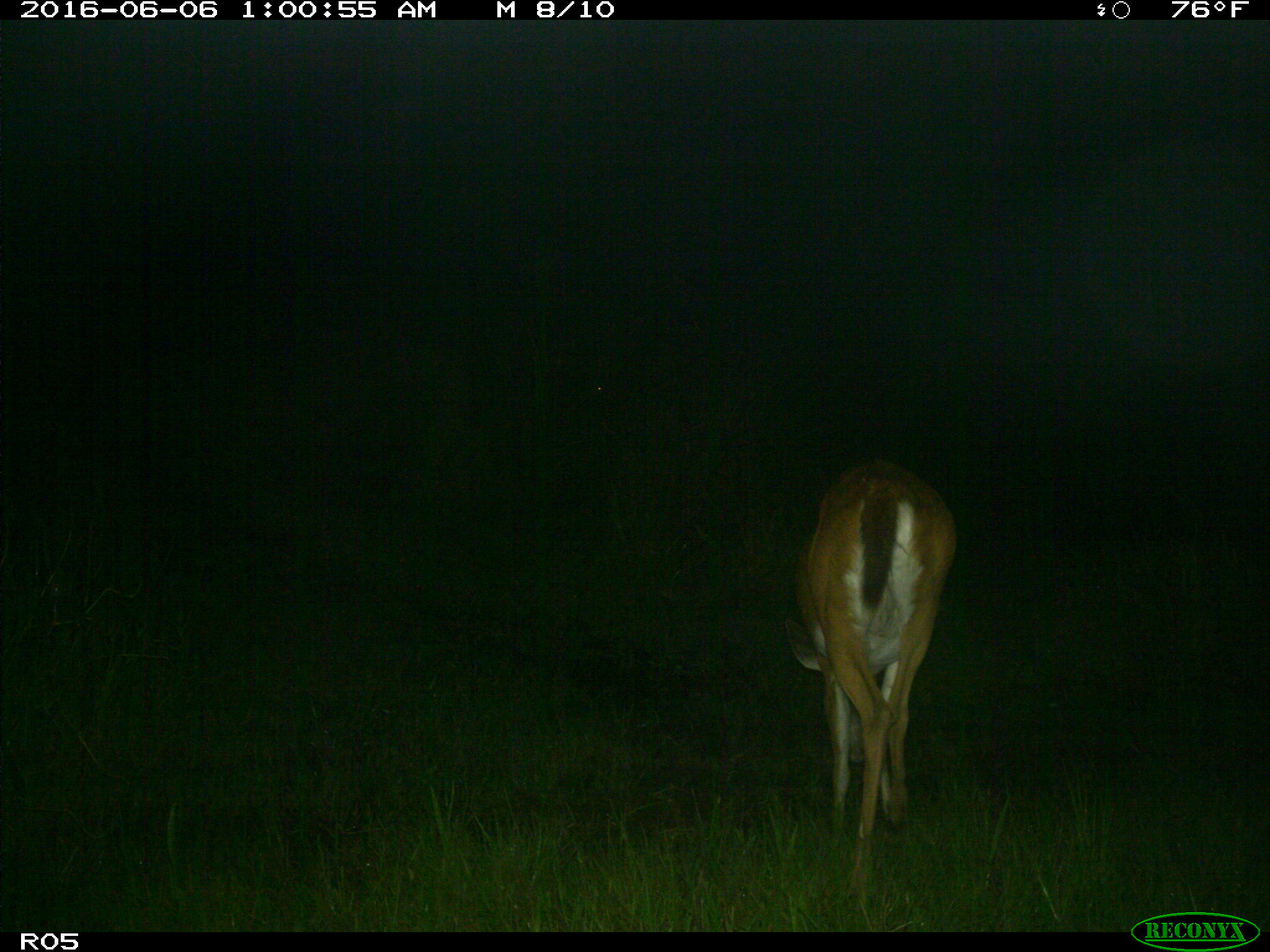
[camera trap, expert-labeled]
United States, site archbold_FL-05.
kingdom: Animalia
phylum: Chordata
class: Mammalia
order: Artiodactyla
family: Cervidae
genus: Odocoileus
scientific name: Odocoileus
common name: deer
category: unidentified deer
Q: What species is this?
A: Unidentified deer (deer) (Odocoileus).